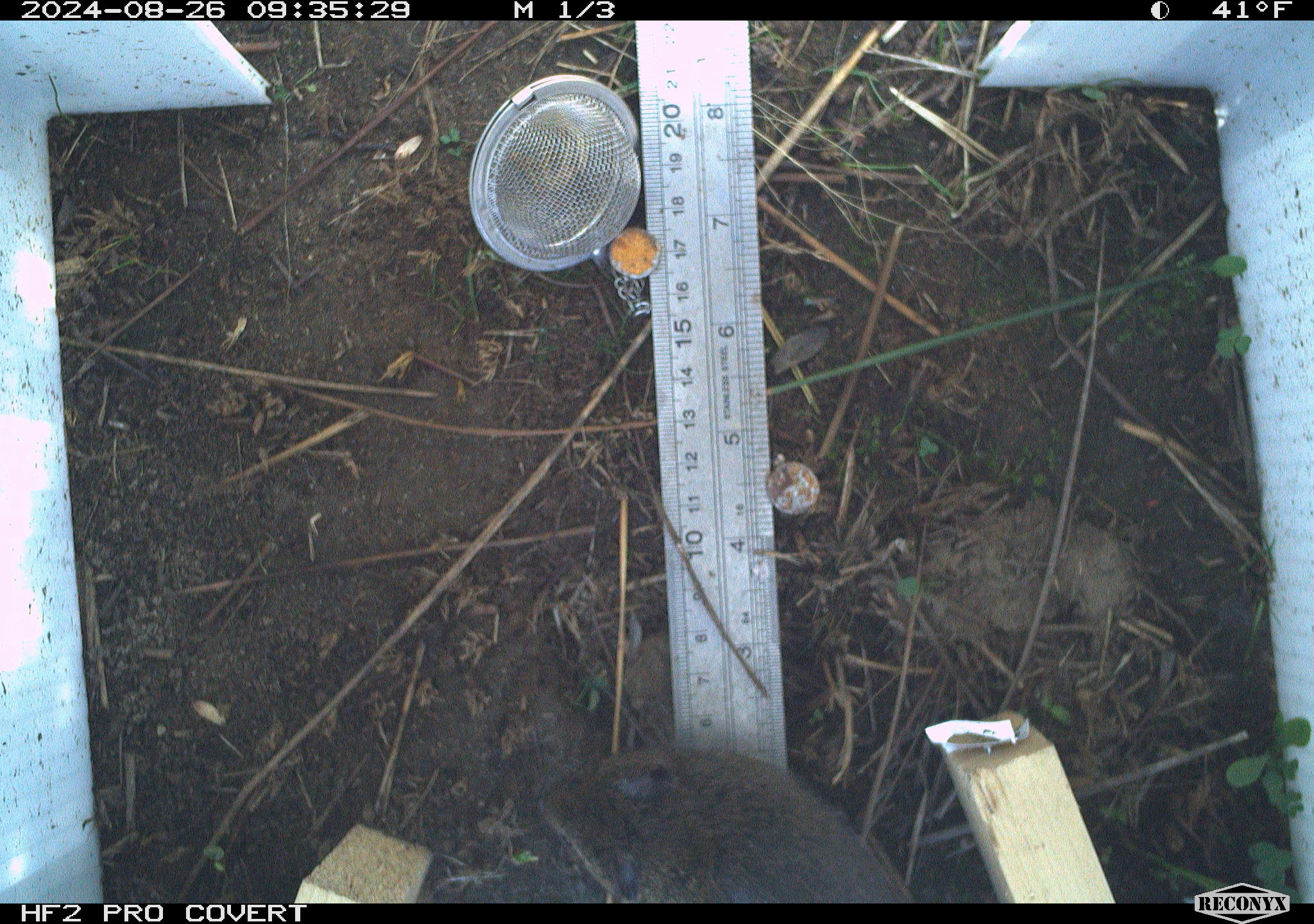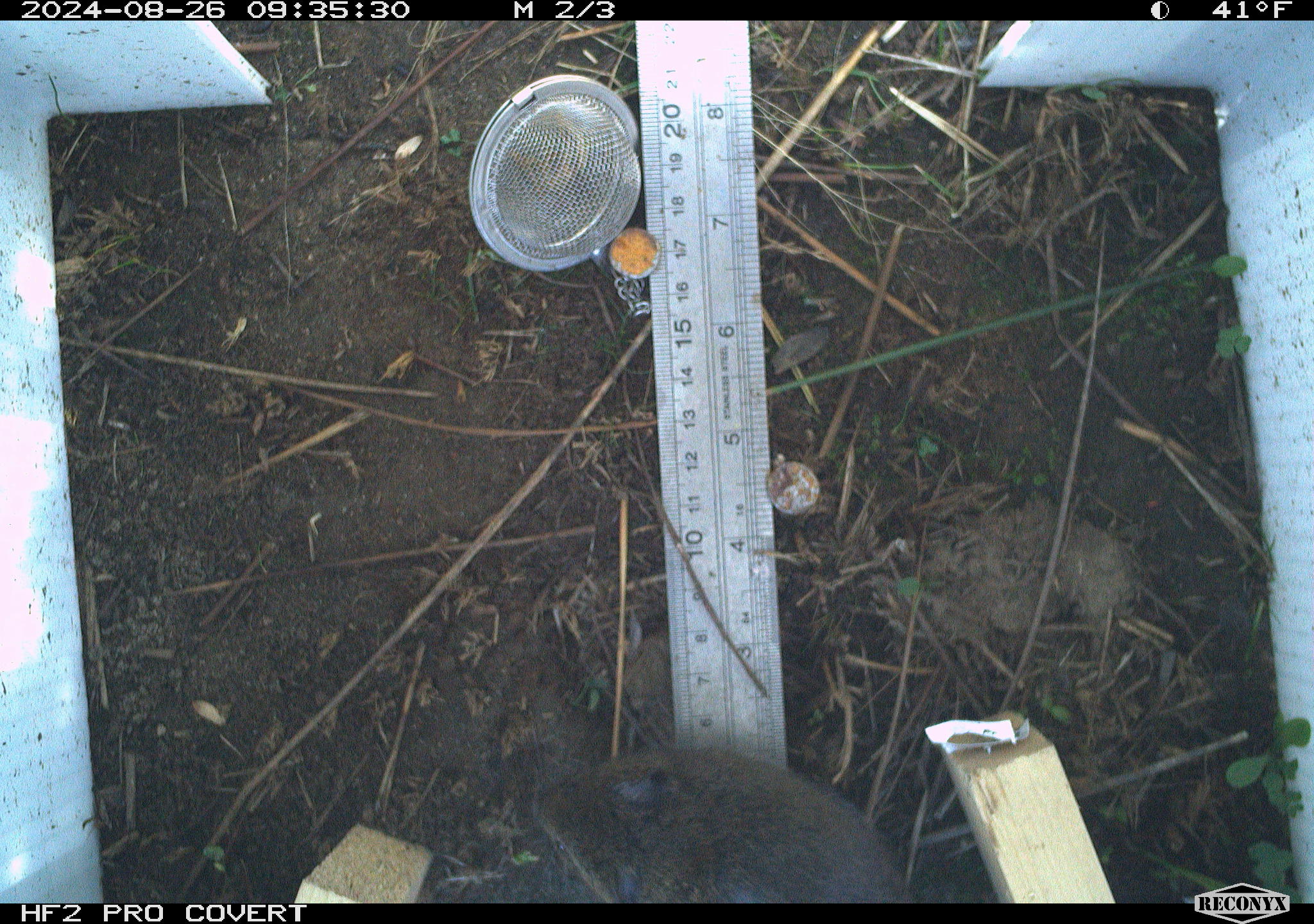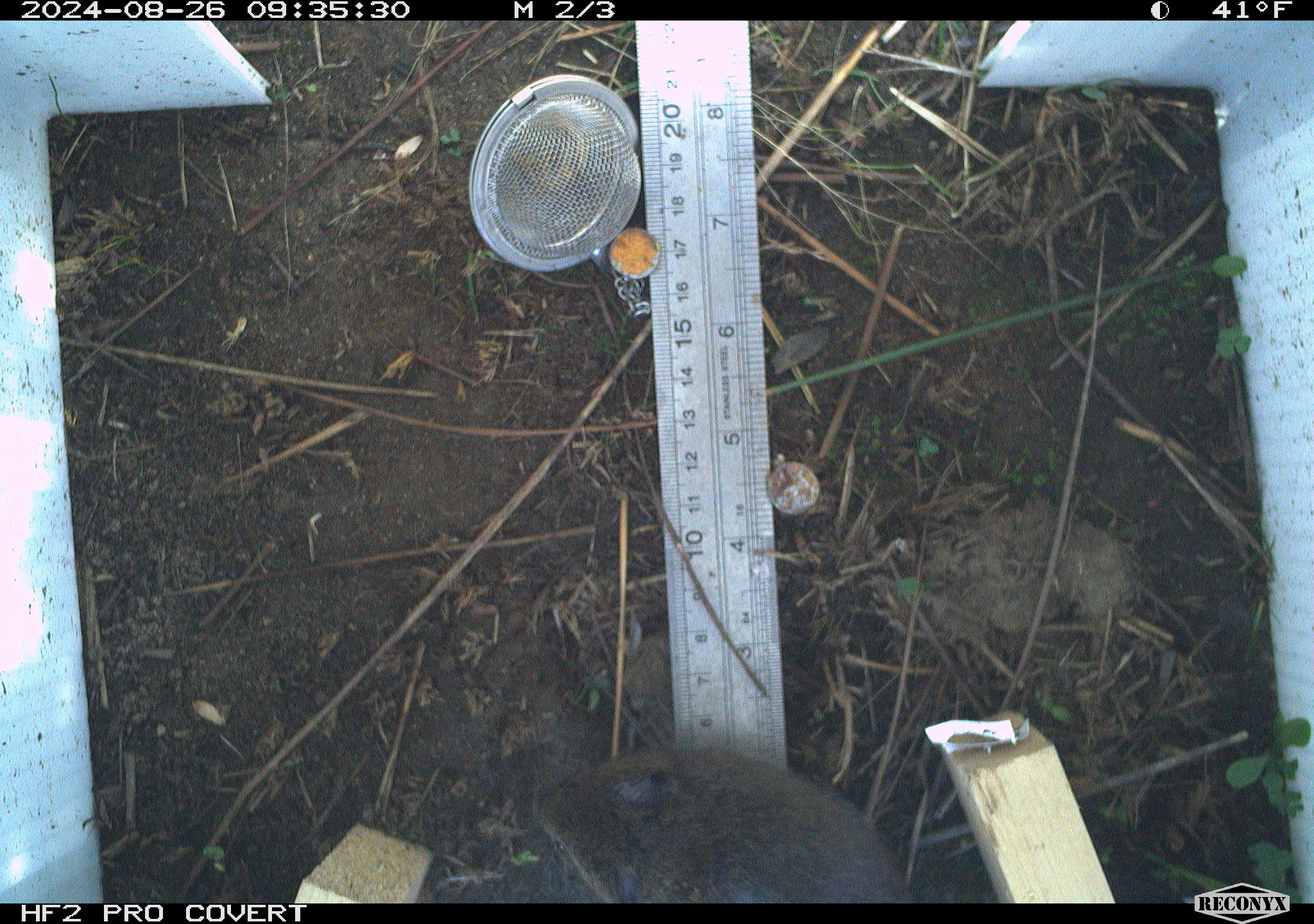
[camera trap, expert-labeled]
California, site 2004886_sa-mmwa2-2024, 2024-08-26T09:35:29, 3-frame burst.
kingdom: Animalia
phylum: Chordata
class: Mammalia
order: Rodentia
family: Cricetidae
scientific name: Arvicolinae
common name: voles, lemmings, and muskrats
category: arvicolinae subfamily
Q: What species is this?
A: Arvicolinae subfamily (voles, lemmings, and muskrats) (Arvicolinae).